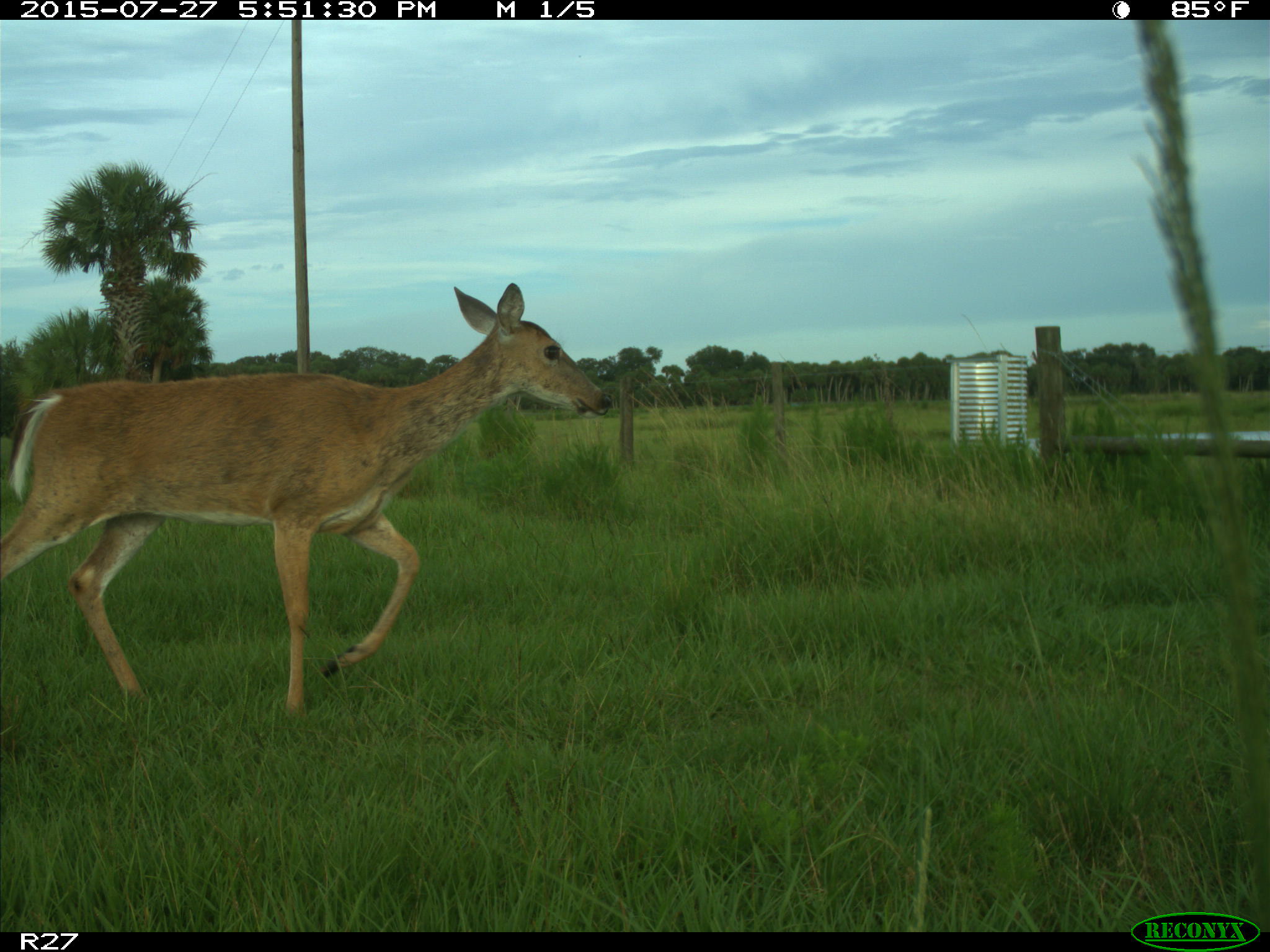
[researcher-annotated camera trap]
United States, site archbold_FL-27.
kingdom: Animalia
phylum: Chordata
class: Mammalia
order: Artiodactyla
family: Cervidae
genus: Odocoileus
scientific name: Odocoileus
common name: deer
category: unidentified deer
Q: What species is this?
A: Unidentified deer (deer) (Odocoileus).